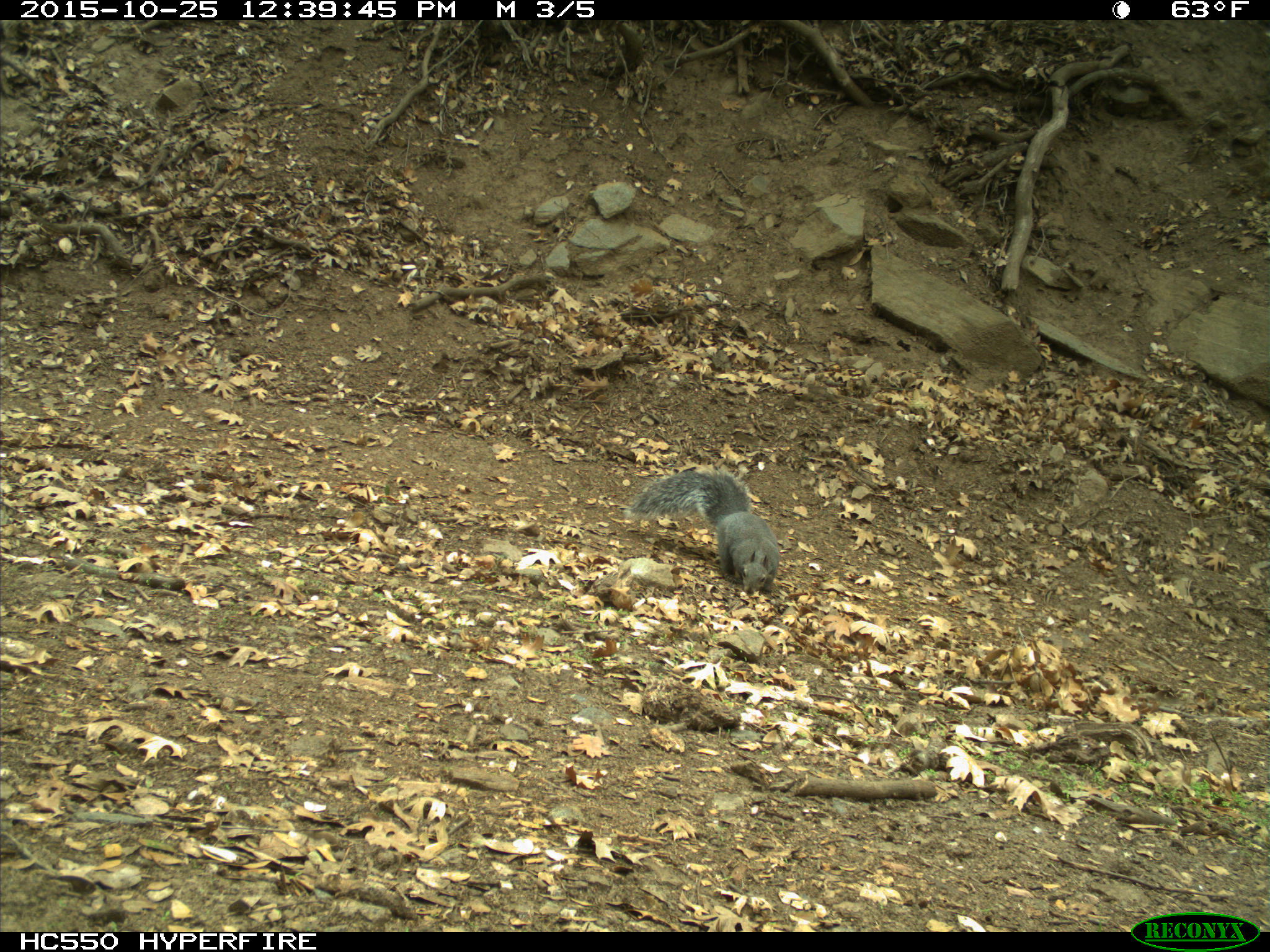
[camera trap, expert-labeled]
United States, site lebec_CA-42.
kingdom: Animalia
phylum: Chordata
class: Mammalia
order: Rodentia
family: Sciuridae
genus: Sciurus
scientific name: Sciurus carolinensis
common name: eastern gray squirrel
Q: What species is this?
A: Sciurus carolinensis (eastern gray squirrel).